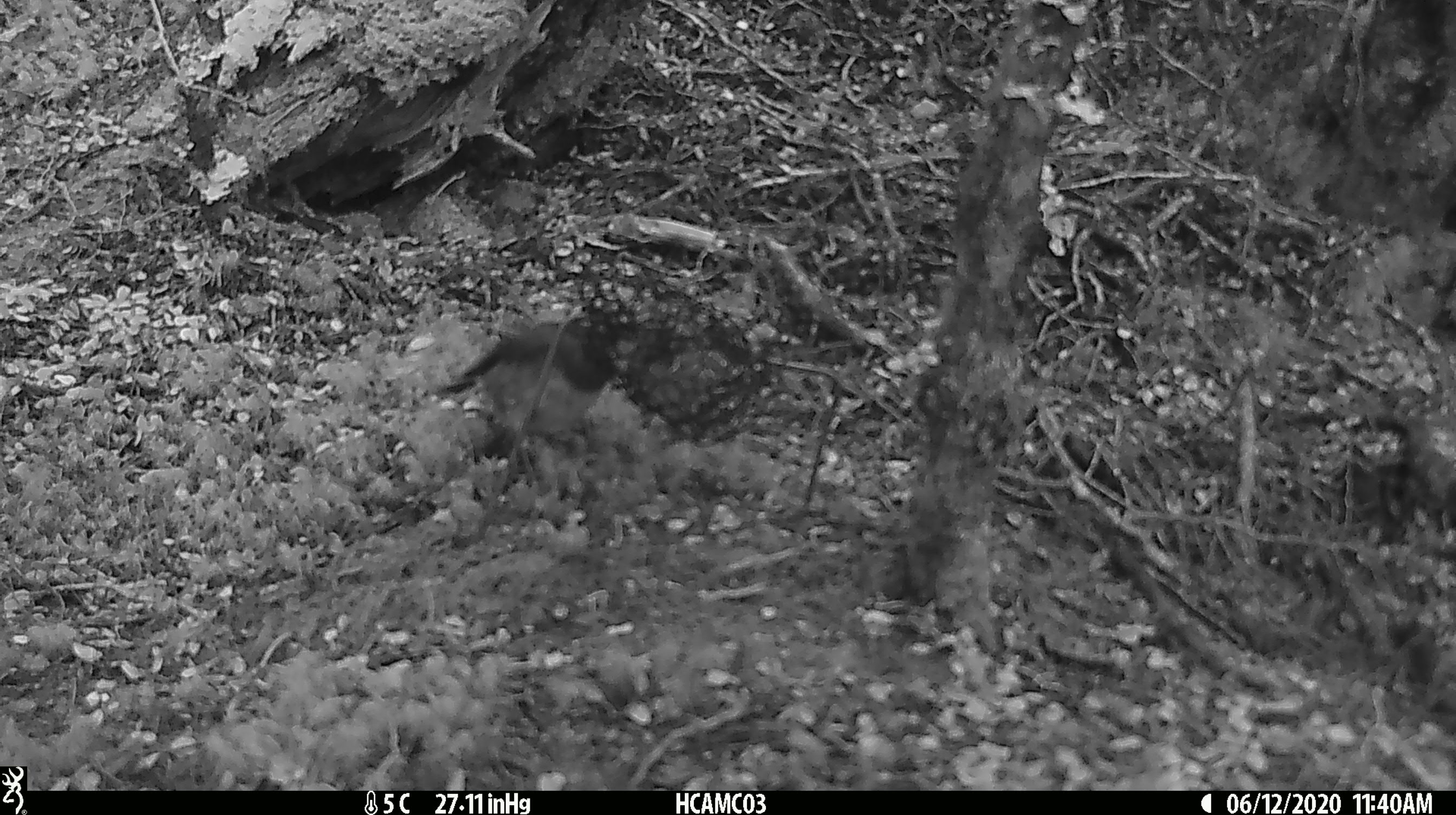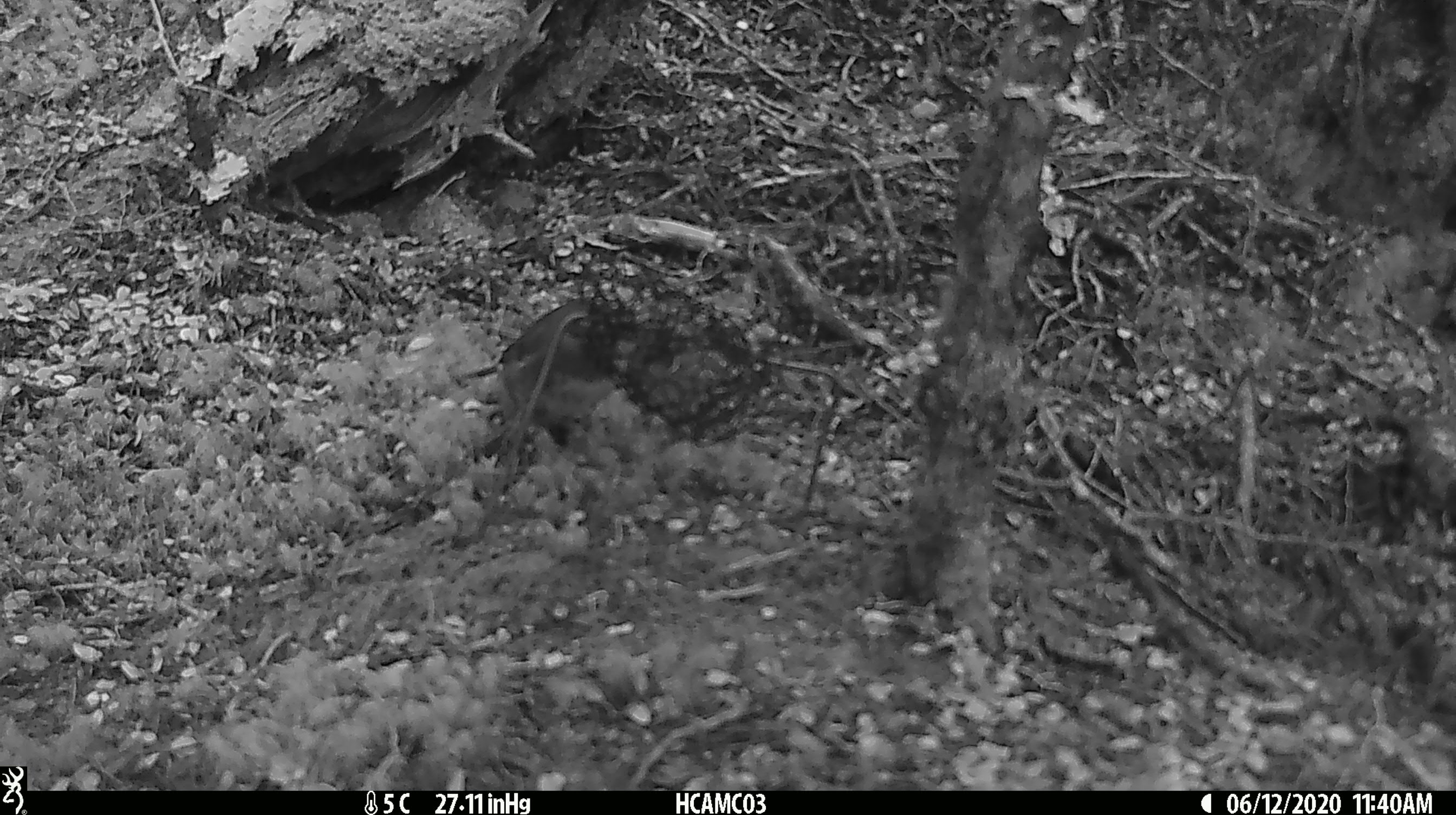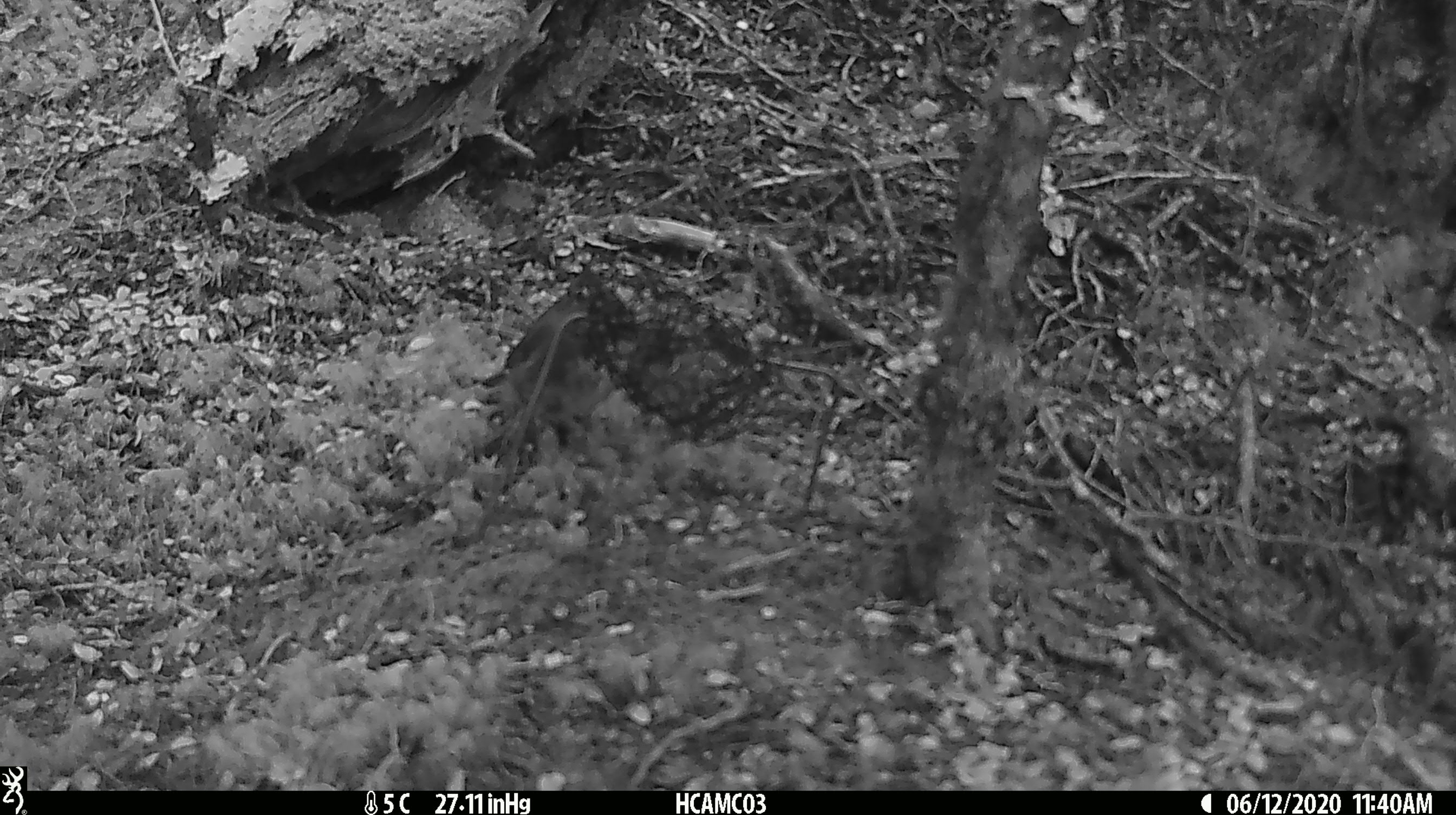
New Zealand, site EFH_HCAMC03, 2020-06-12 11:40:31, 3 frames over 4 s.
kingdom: Animalia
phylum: Chordata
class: Aves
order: Passeriformes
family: Petroicidae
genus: Petroica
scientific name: Petroica australis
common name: new zealand robin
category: robin